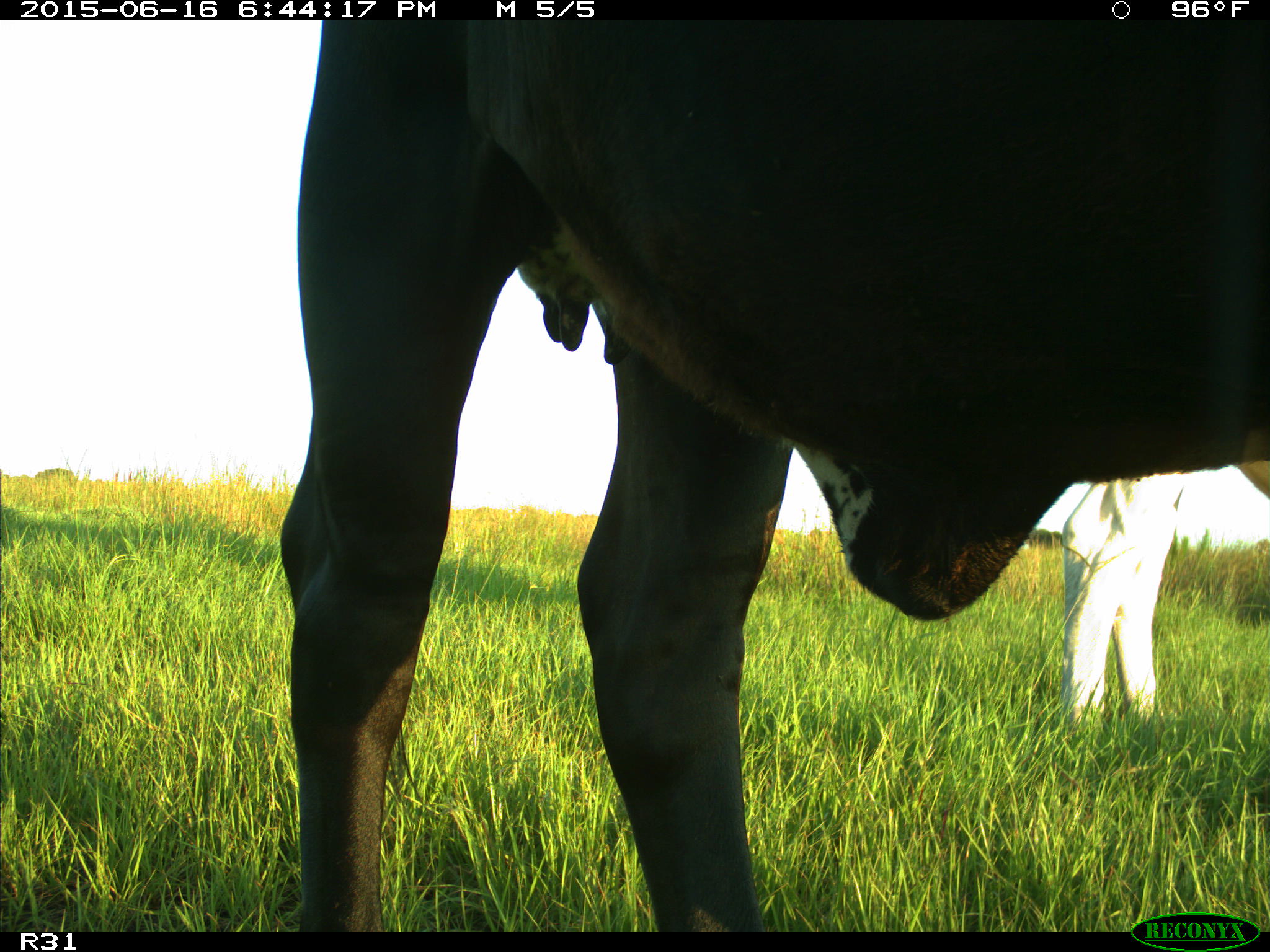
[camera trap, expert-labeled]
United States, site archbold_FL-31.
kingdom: Animalia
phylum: Chordata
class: Mammalia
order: Artiodactyla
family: Bovidae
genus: Bos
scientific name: Bos taurus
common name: domestic cow